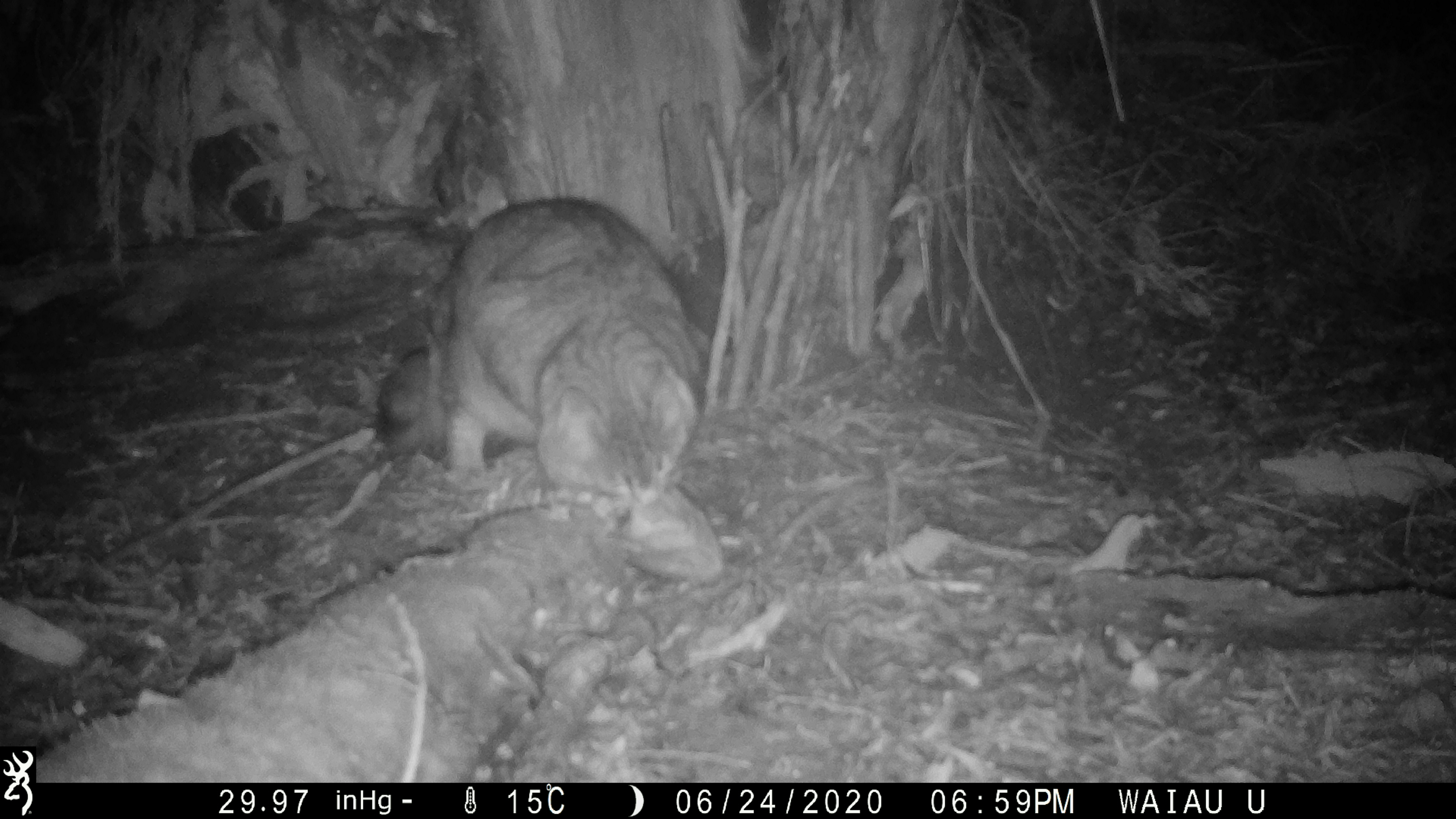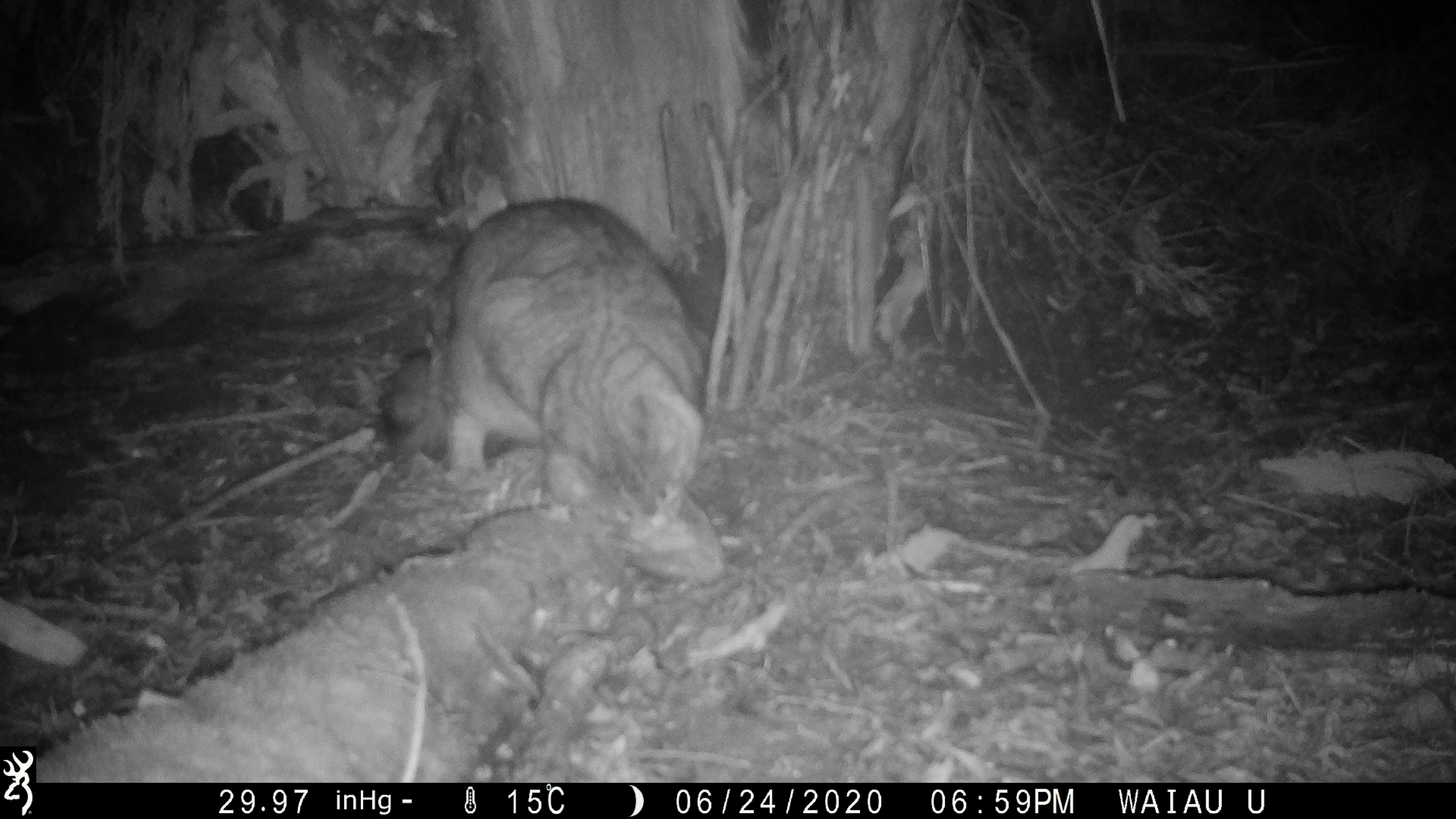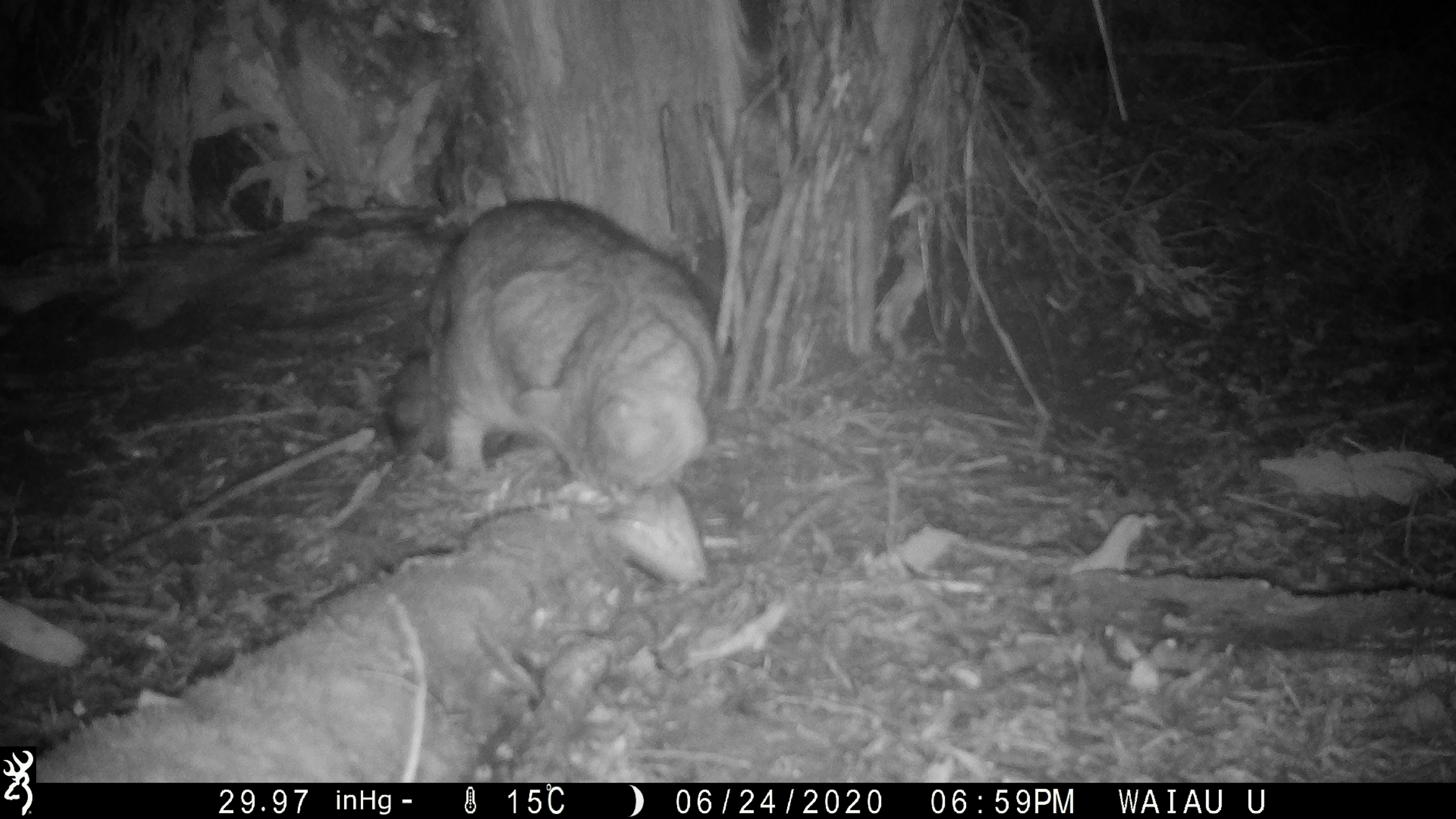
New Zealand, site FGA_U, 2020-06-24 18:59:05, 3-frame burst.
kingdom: Animalia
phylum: Chordata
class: Mammalia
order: Carnivora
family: Felidae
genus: Felis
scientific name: Felis catus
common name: domestic cat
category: cat